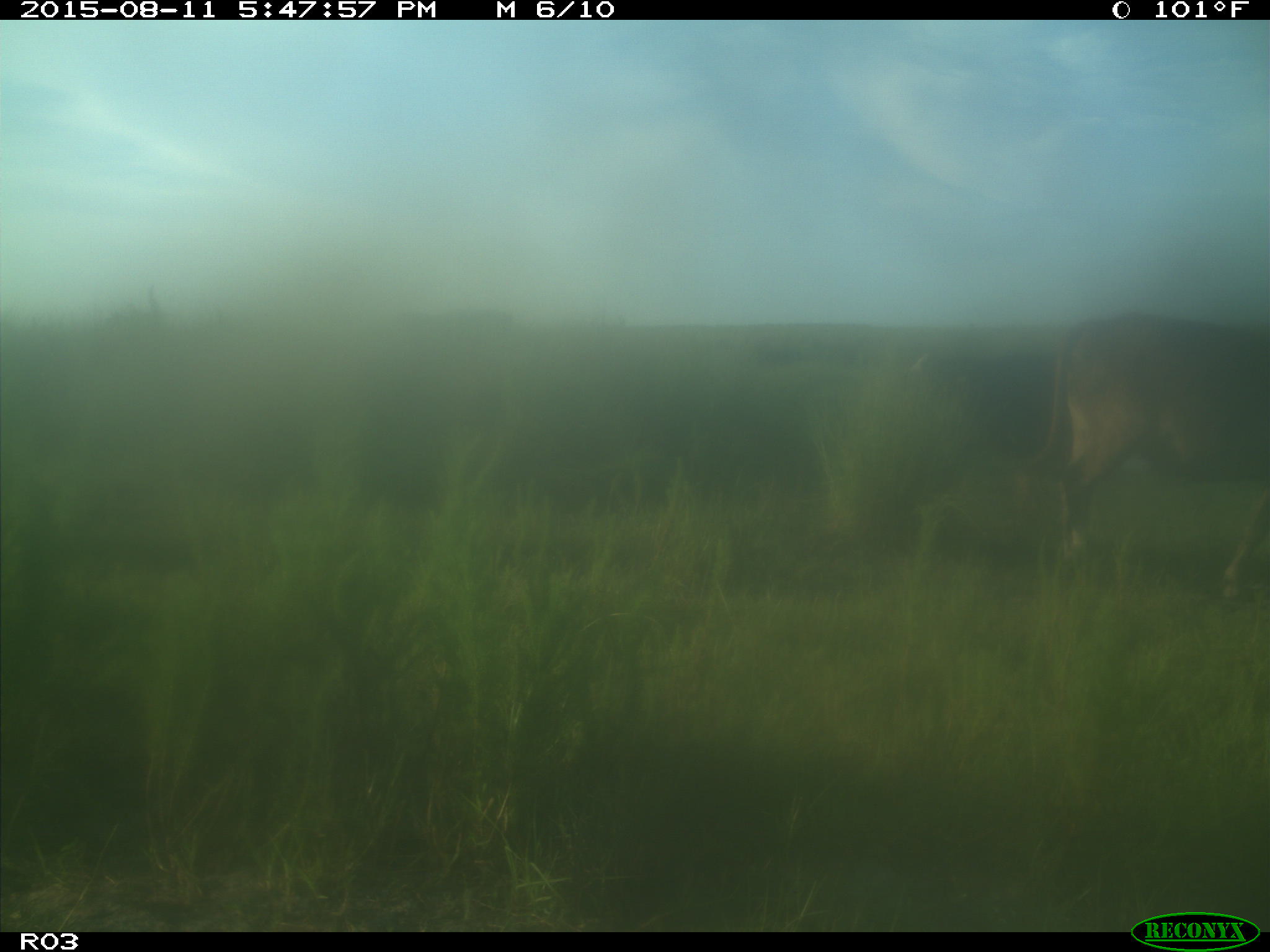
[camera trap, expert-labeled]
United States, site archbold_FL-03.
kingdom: Animalia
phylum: Chordata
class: Mammalia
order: Artiodactyla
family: Bovidae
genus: Bos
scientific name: Bos taurus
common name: domestic cow